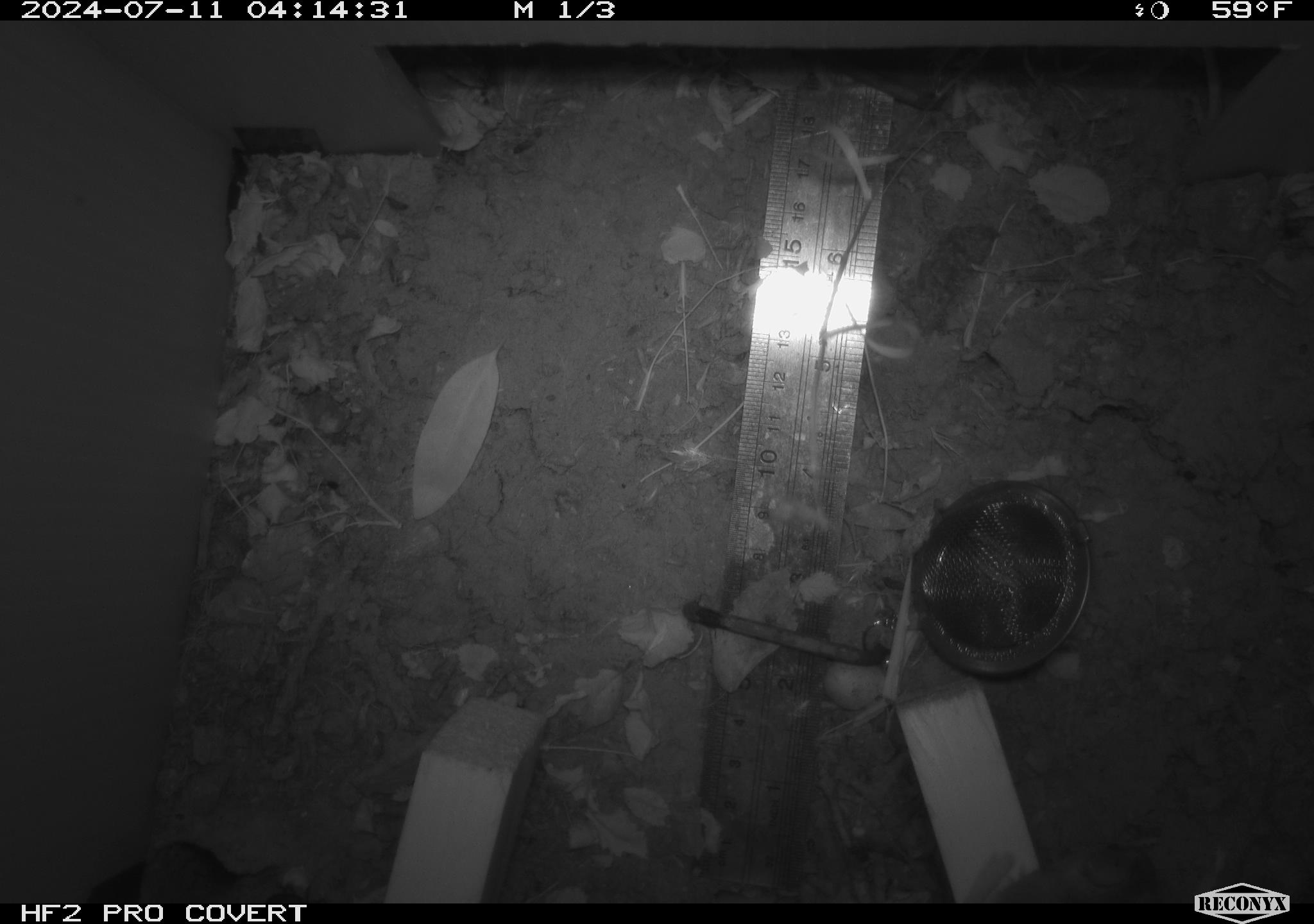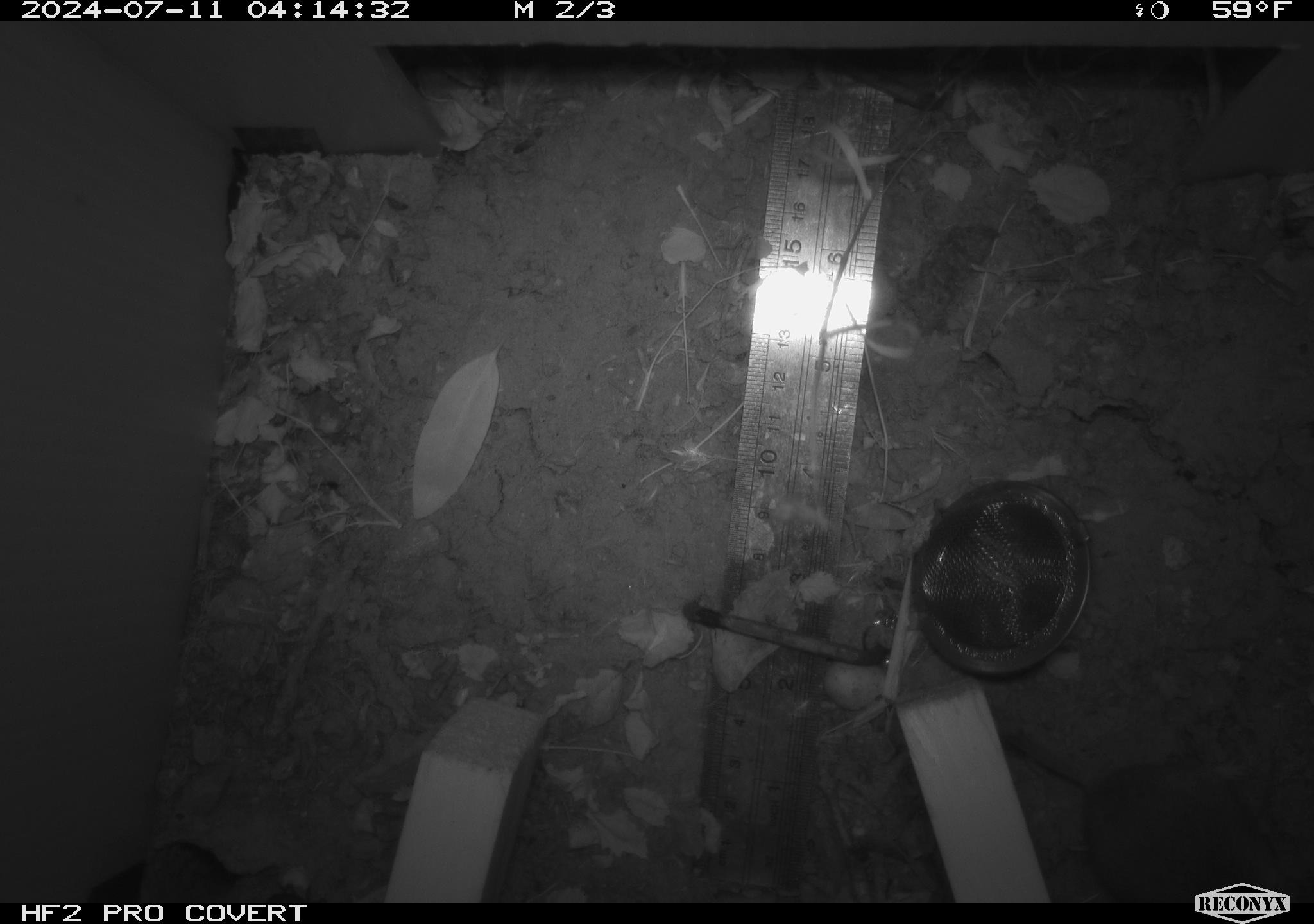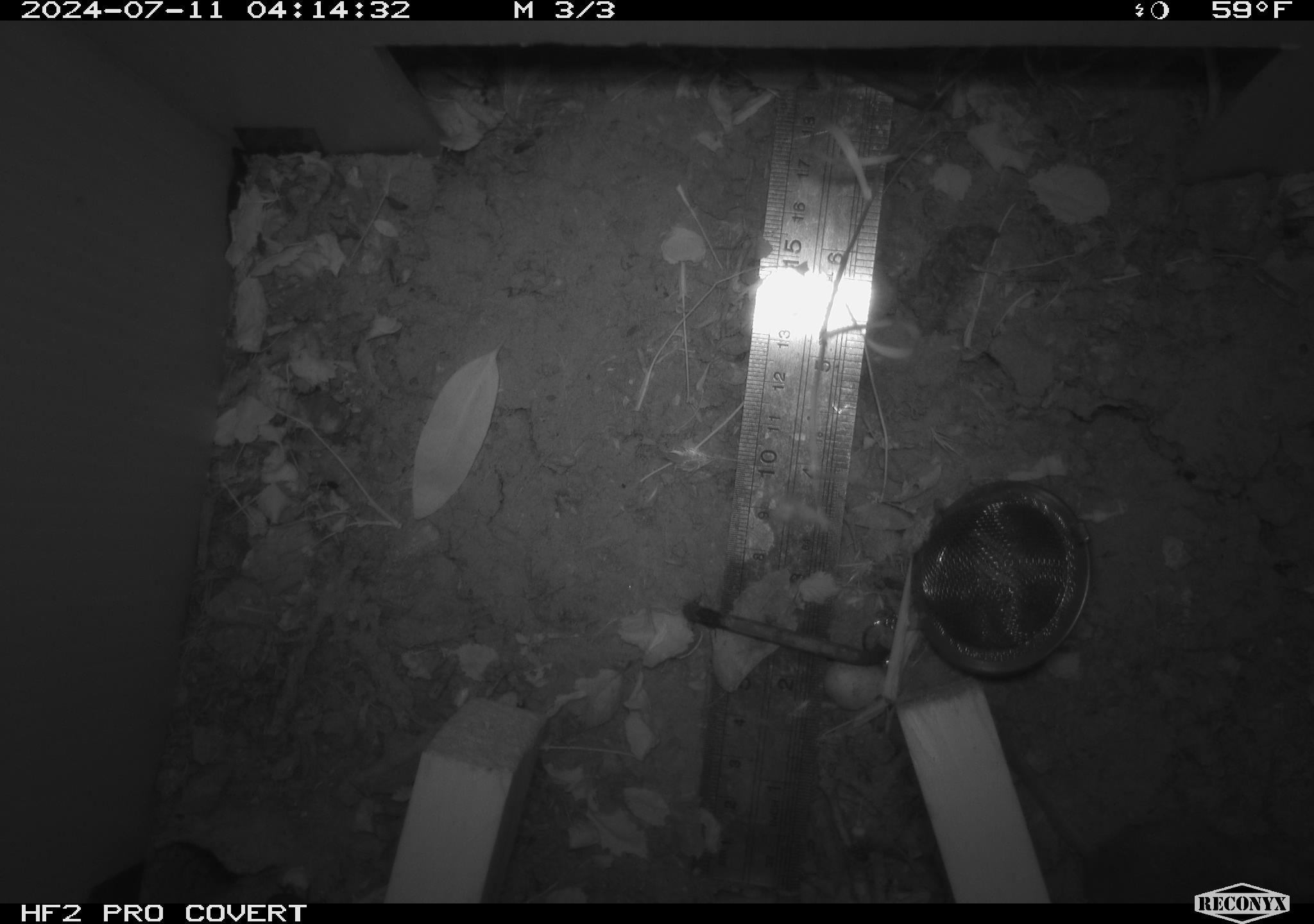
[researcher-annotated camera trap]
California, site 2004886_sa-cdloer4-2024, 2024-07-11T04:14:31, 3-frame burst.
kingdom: Animalia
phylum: Chordata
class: Mammalia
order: Rodentia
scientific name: Rodentia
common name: rodent